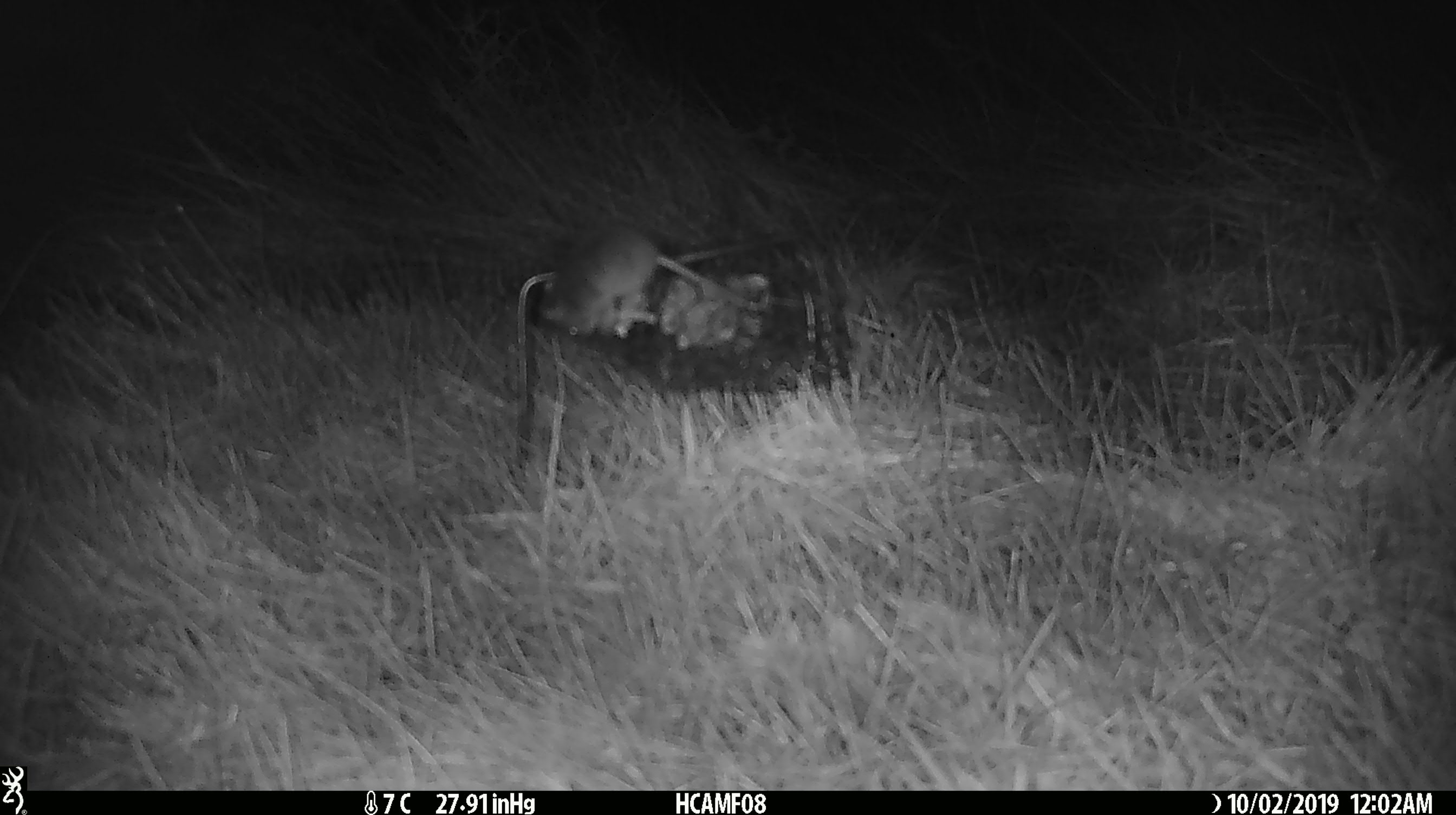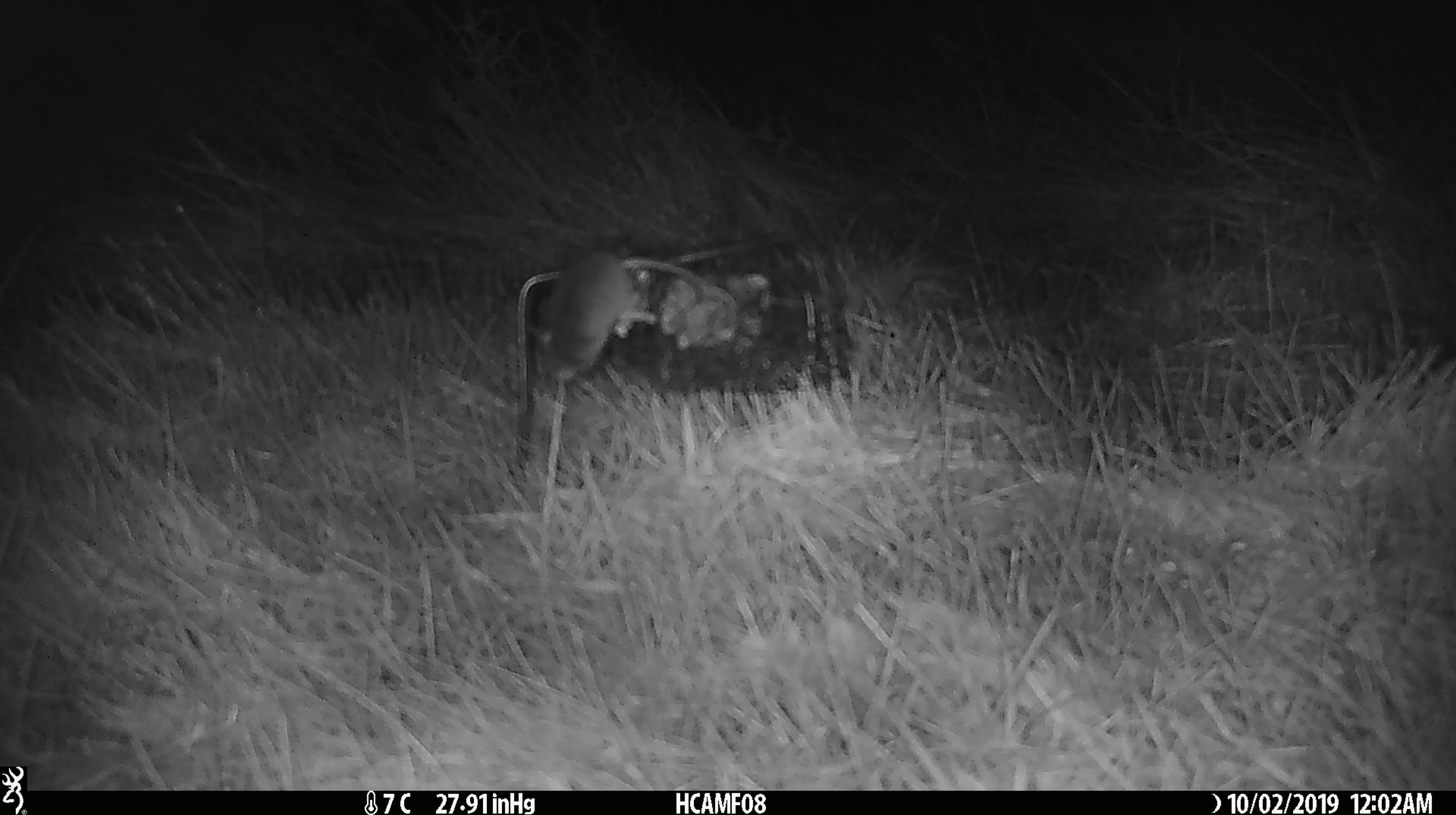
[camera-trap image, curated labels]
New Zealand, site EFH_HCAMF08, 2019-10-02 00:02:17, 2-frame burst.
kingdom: Animalia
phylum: Chordata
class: Mammalia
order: Rodentia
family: Muridae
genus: Mus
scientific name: Mus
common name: mouse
Mouse (Mus).